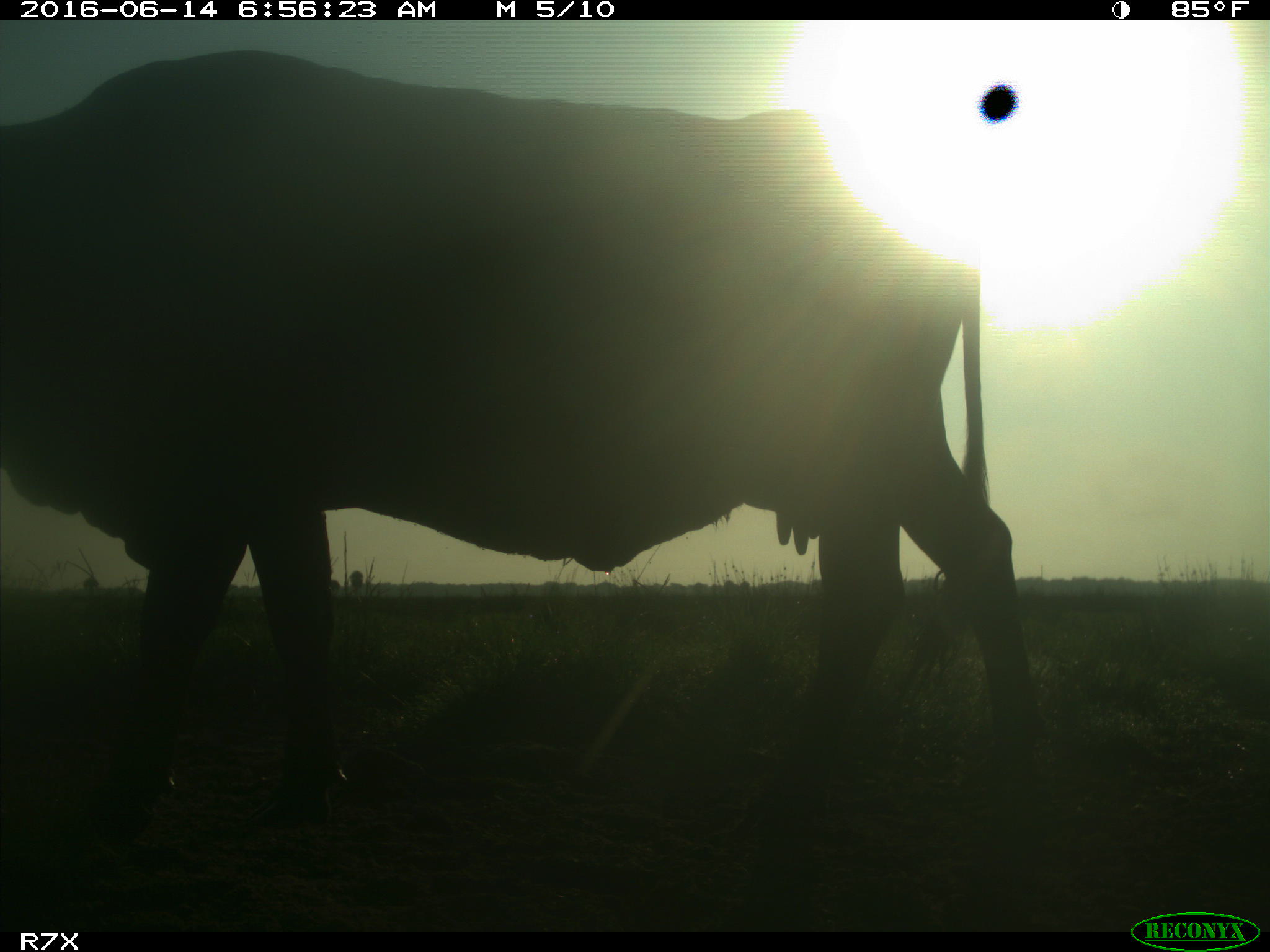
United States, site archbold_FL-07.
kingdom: Animalia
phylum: Chordata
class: Mammalia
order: Artiodactyla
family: Bovidae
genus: Bos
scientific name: Bos taurus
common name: domestic cow